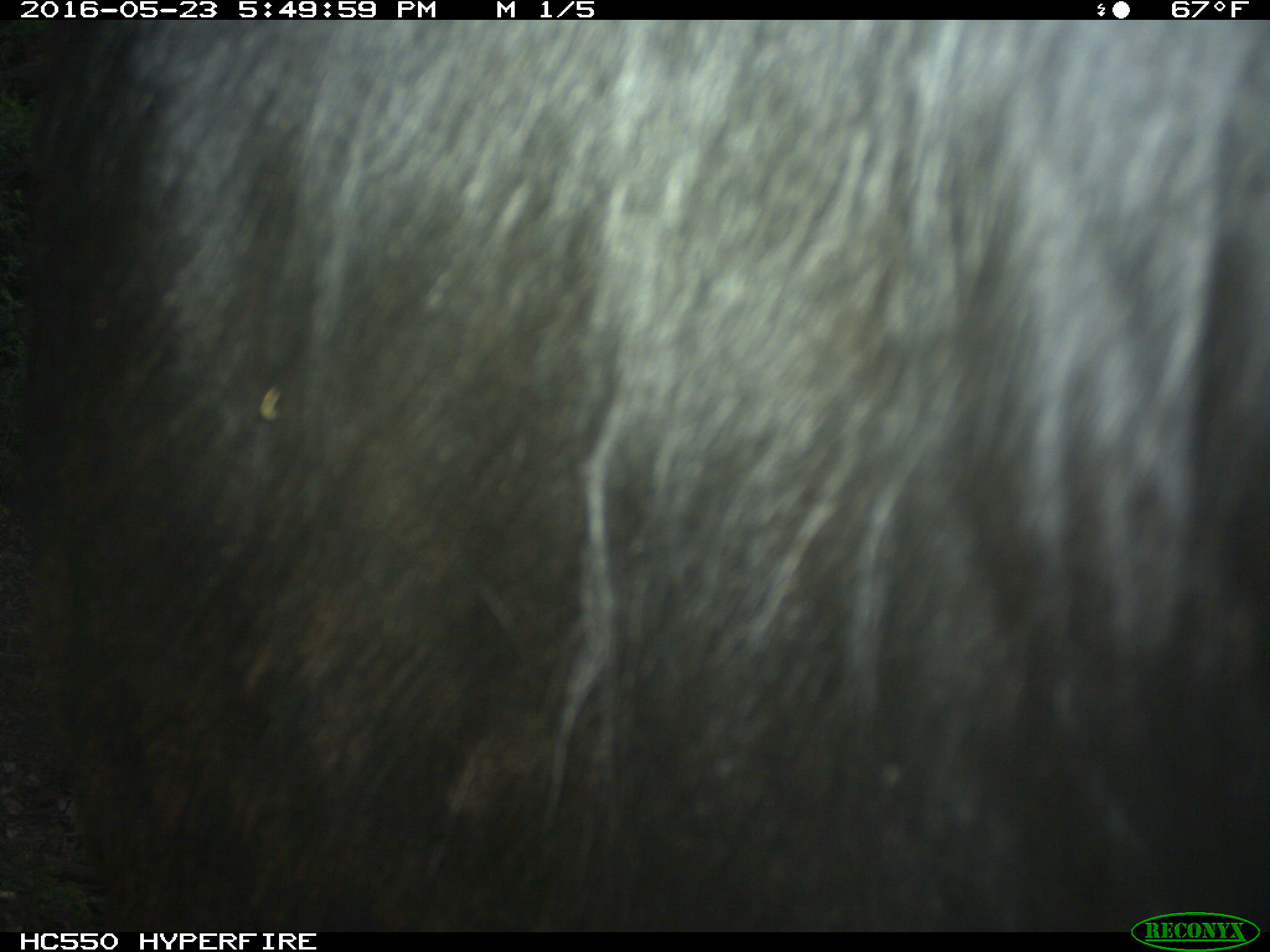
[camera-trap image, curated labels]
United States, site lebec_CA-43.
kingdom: Animalia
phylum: Chordata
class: Mammalia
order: Artiodactyla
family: Bovidae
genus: Bos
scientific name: Bos taurus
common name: domestic cow